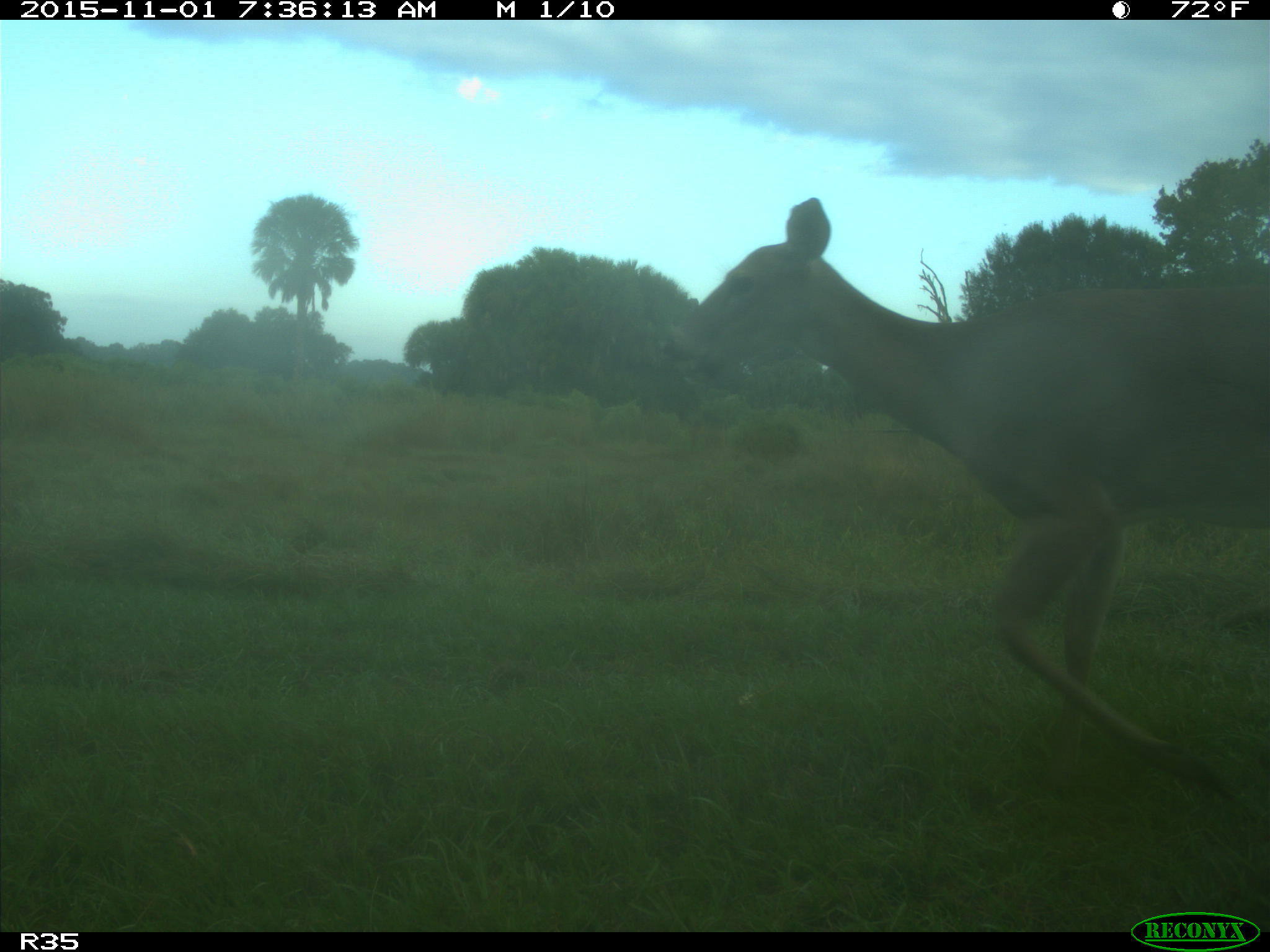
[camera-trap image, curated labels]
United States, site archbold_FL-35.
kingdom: Animalia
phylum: Chordata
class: Mammalia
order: Artiodactyla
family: Cervidae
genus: Odocoileus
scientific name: Odocoileus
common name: deer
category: unidentified deer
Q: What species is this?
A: Unidentified deer (deer) (Odocoileus).